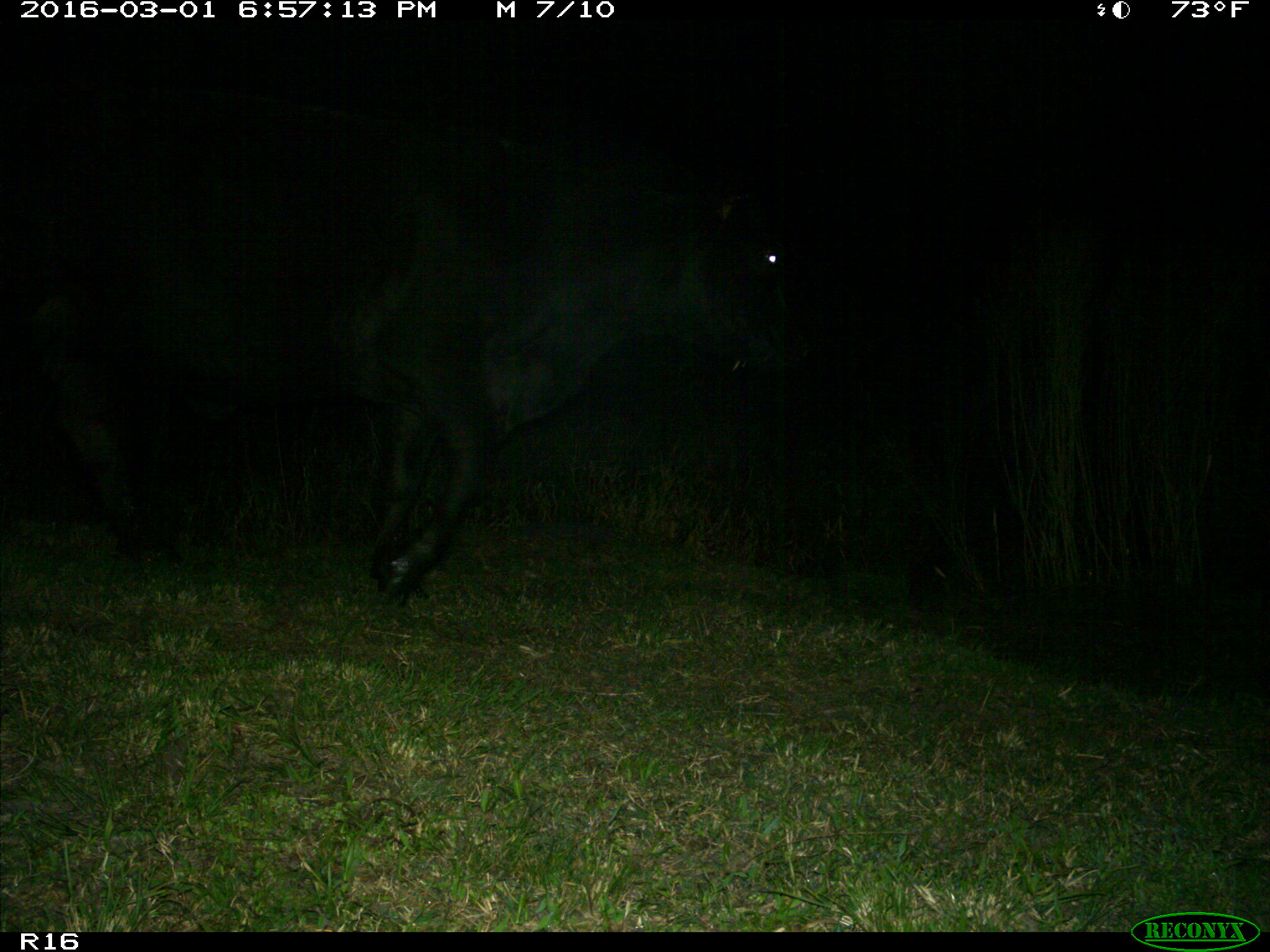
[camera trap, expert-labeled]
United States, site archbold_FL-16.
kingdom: Animalia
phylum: Chordata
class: Mammalia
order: Artiodactyla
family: Bovidae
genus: Bos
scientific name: Bos taurus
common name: domestic cow